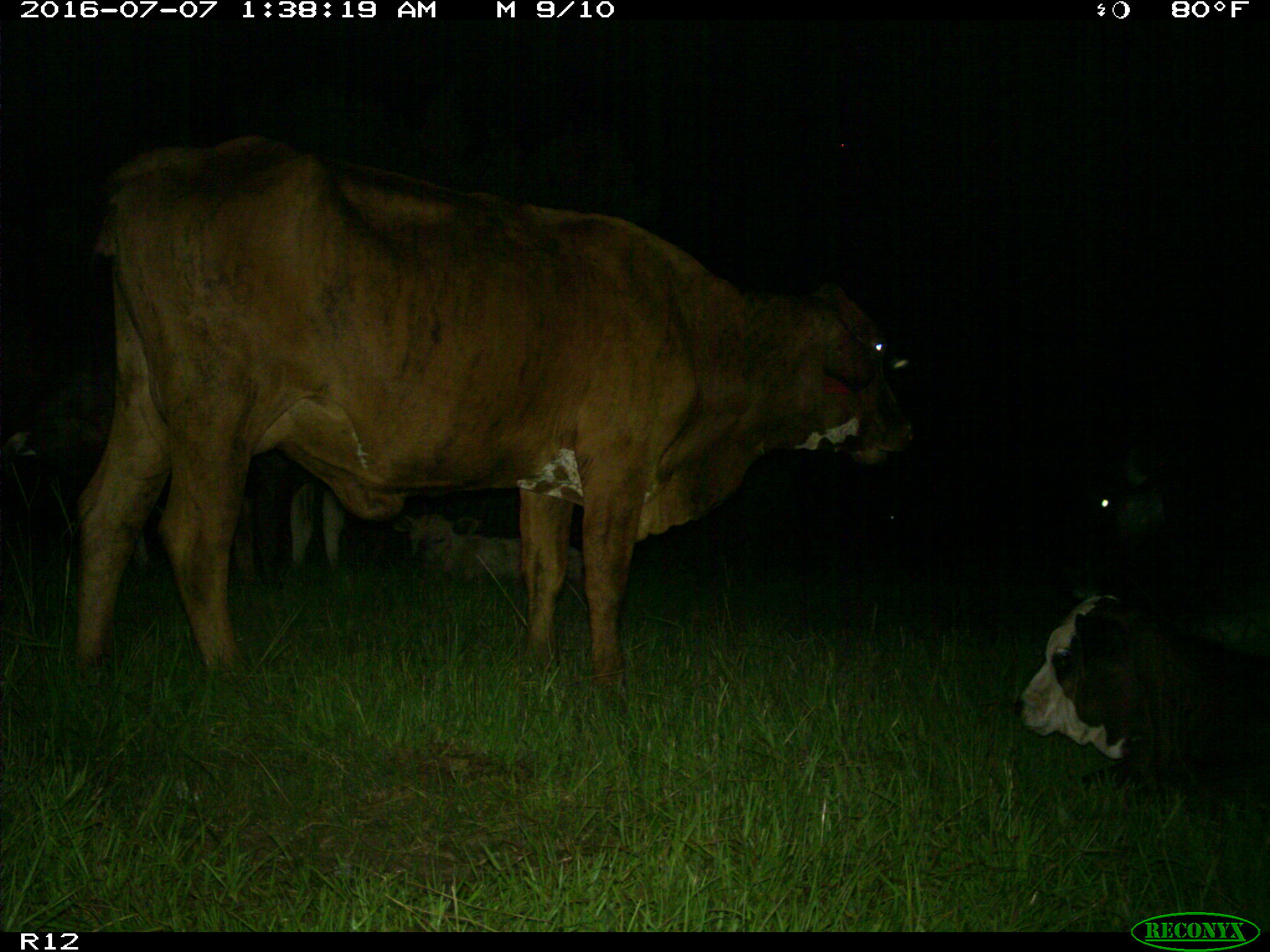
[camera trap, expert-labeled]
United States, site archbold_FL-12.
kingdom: Animalia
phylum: Chordata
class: Mammalia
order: Artiodactyla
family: Bovidae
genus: Bos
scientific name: Bos taurus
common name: domestic cow